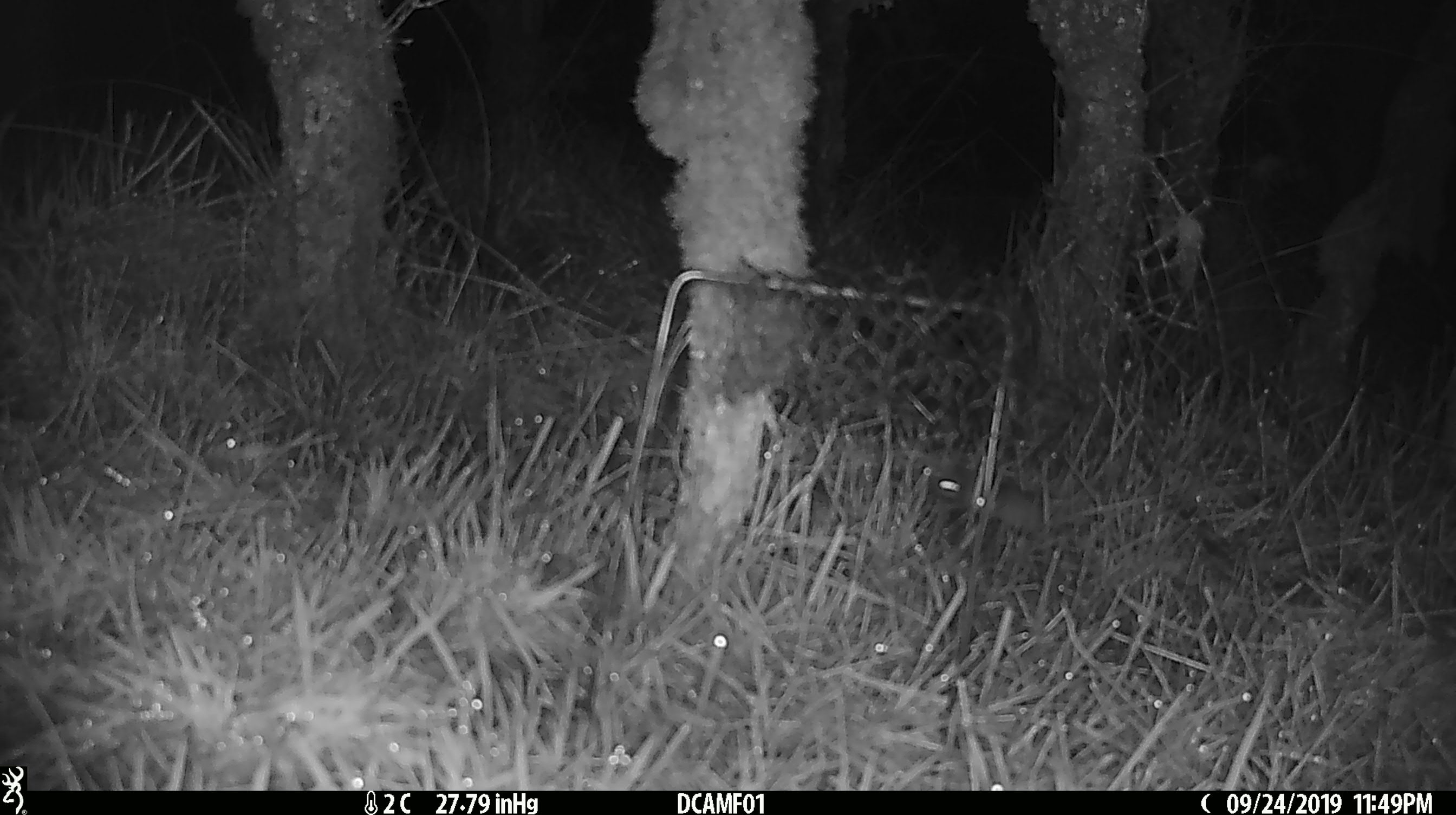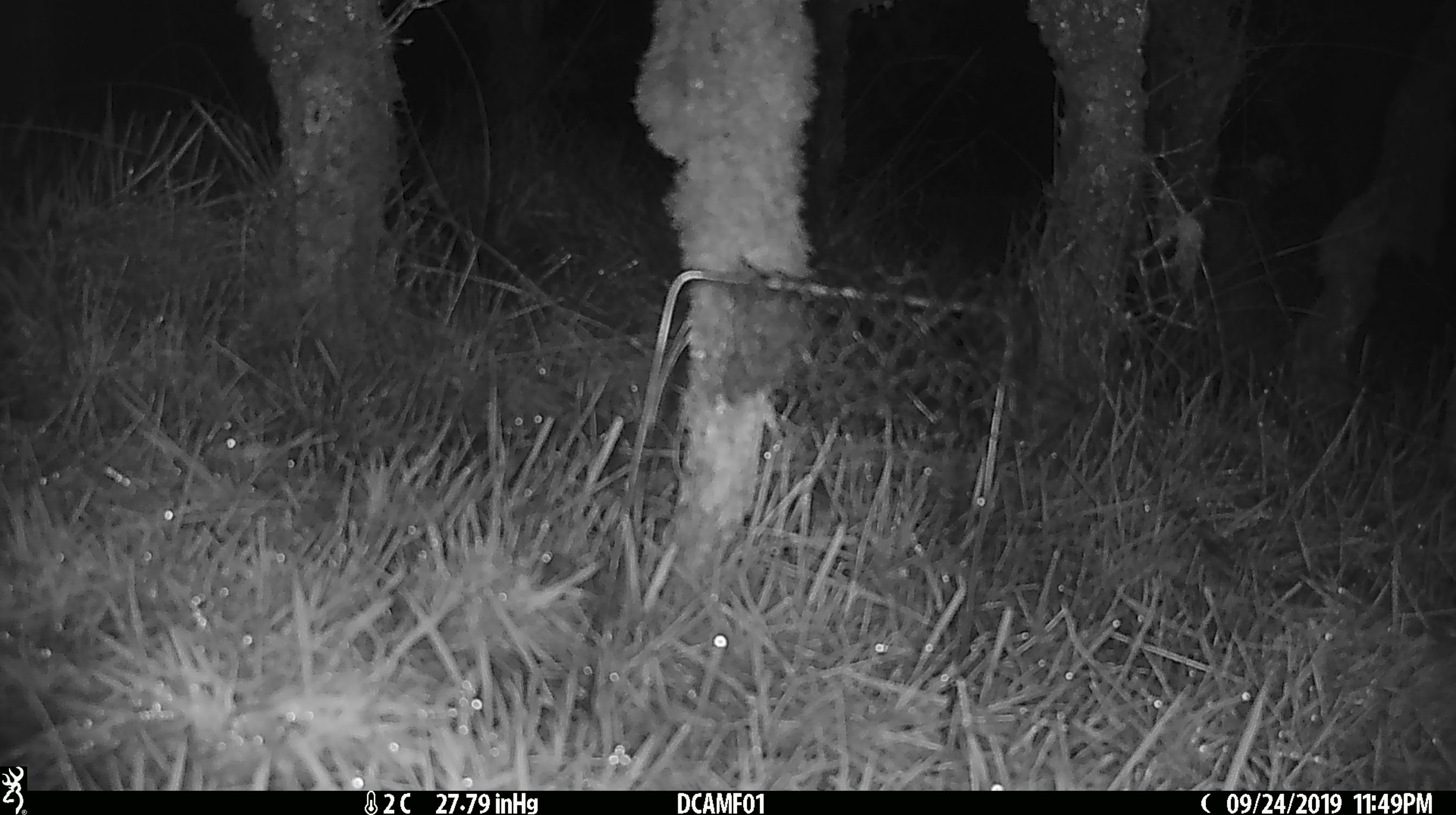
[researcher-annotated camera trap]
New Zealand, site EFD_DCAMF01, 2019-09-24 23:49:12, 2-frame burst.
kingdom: Animalia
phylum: Chordata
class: Mammalia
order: Rodentia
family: Muridae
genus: Mus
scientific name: Mus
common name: mouse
Mouse (Mus).